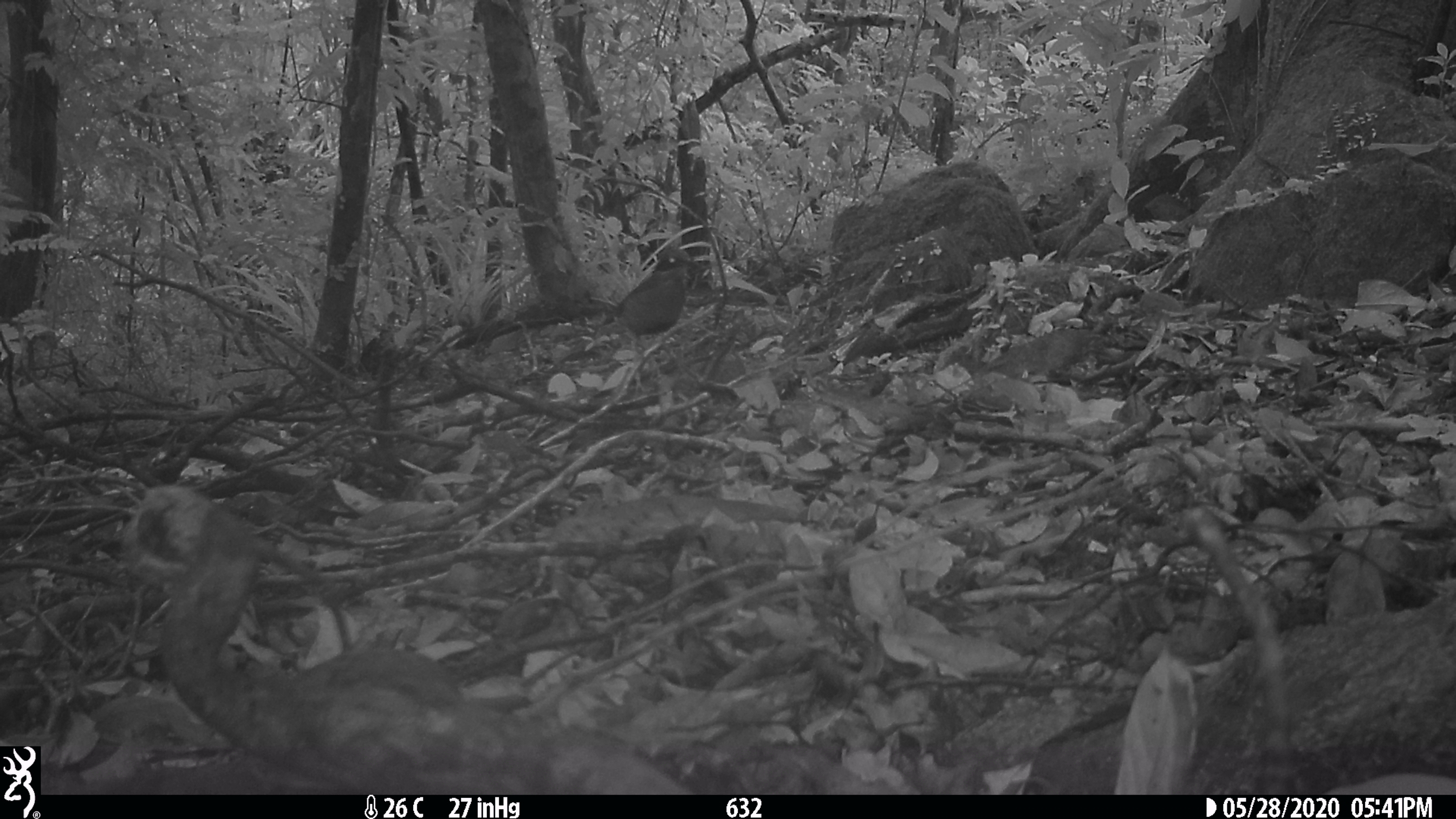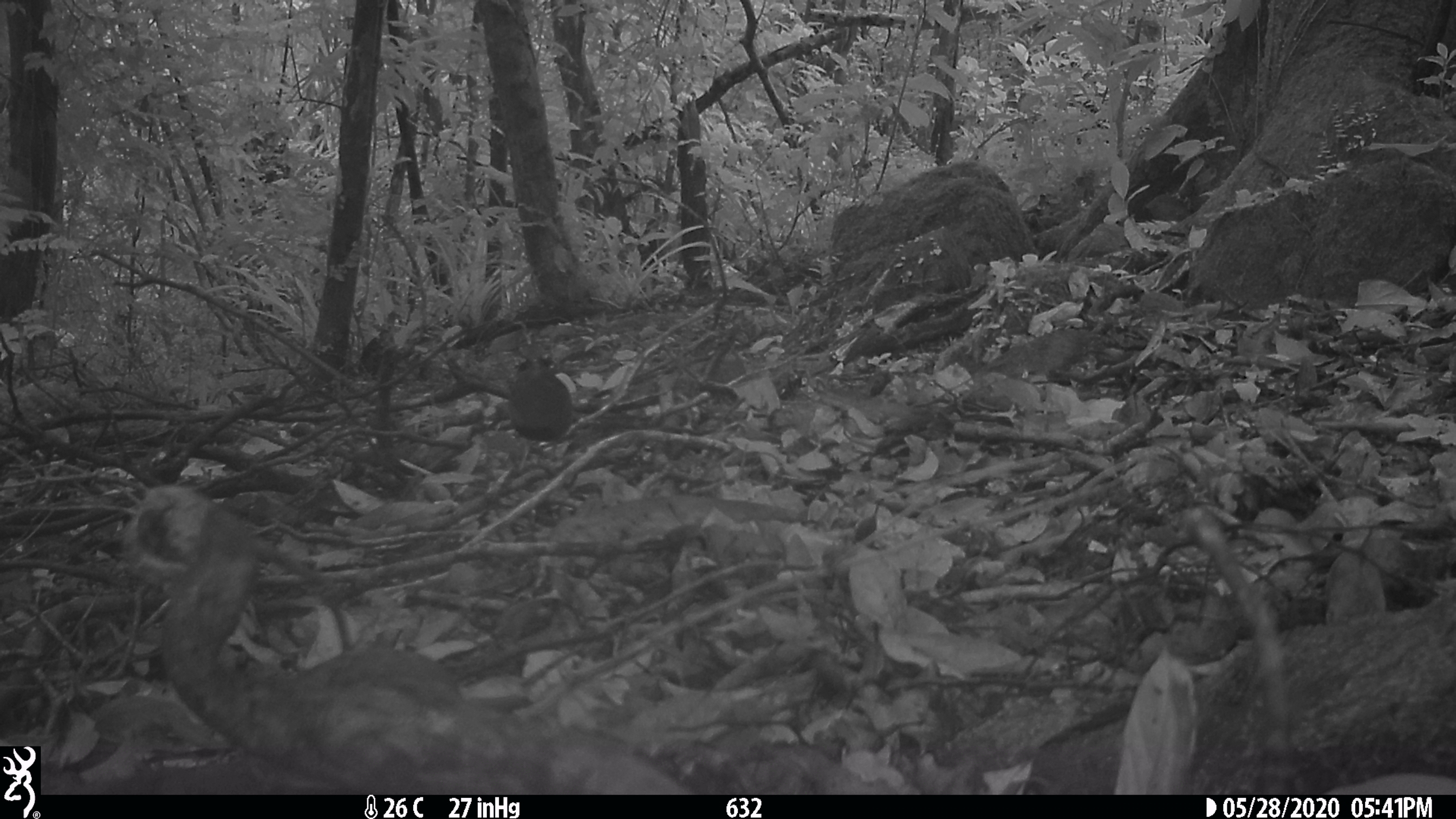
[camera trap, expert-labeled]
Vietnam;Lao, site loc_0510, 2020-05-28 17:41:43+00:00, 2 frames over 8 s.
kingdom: Animalia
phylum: Chordata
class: Aves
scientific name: Aves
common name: bird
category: unidentified bird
Unidentified bird (bird) (Aves). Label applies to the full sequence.